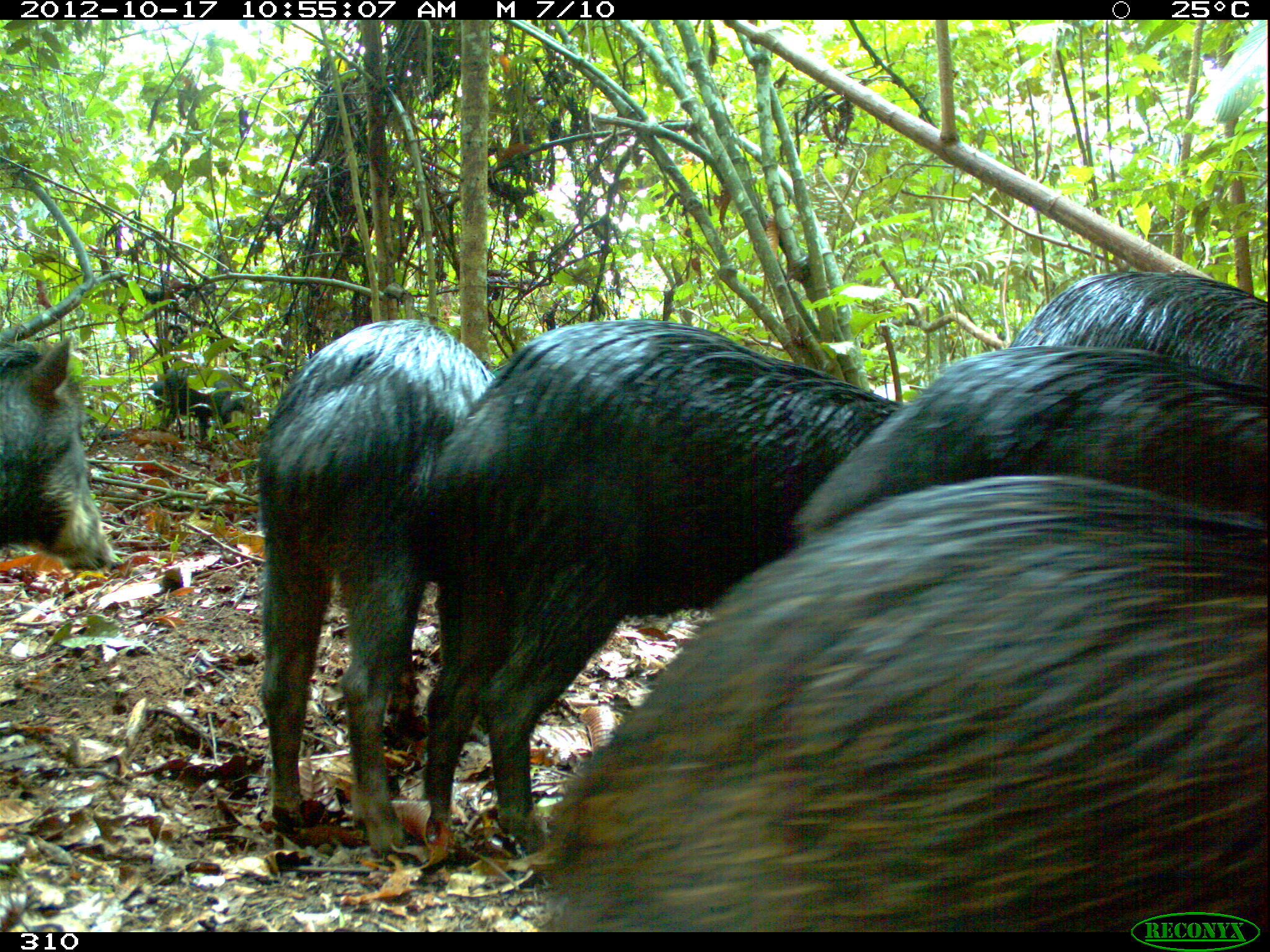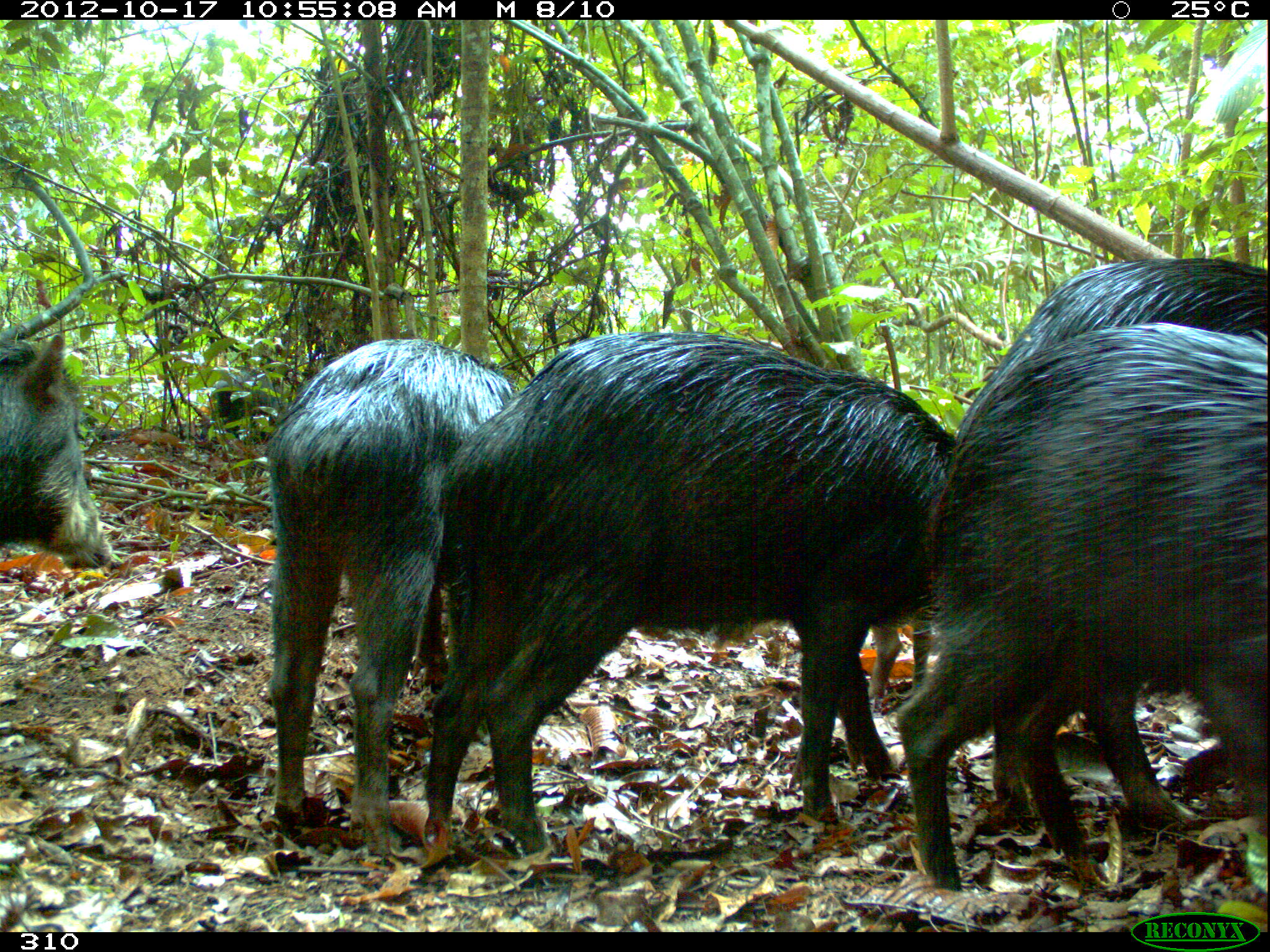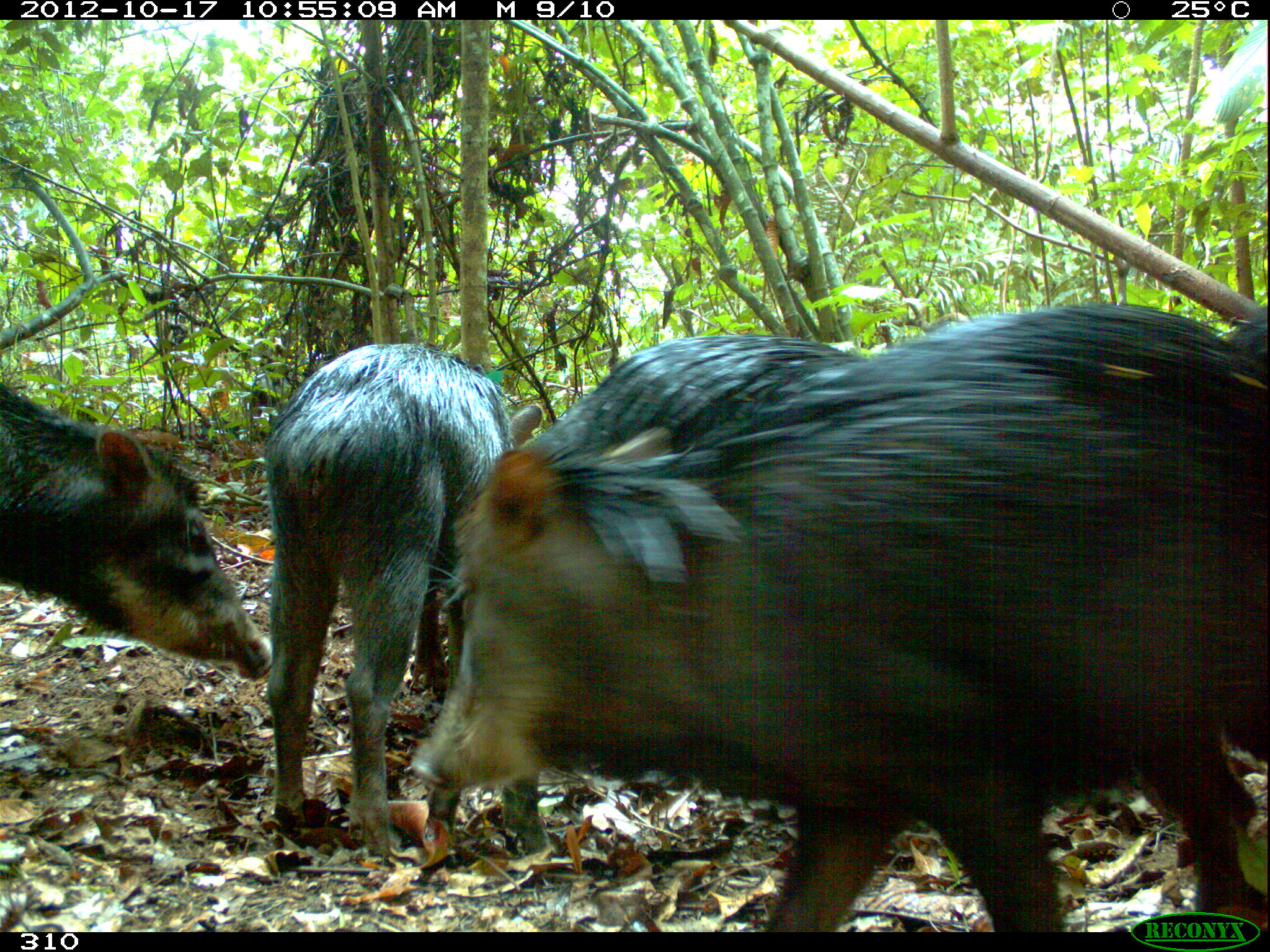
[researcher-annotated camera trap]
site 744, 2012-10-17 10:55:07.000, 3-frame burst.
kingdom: Animalia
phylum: Chordata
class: Mammalia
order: Artiodactyla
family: Tayassuidae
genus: Tayassu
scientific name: Tayassu pecari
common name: white-lipped peccary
Tayassu pecari (white-lipped peccary).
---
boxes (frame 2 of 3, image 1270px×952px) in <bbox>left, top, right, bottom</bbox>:
tayassu pecari: <bbox>426, 331, 957, 856</bbox>; <bbox>896, 320, 1267, 893</bbox>; <bbox>950, 257, 1267, 829</bbox>; <bbox>264, 338, 514, 856</bbox>; <bbox>0, 331, 113, 569</bbox>